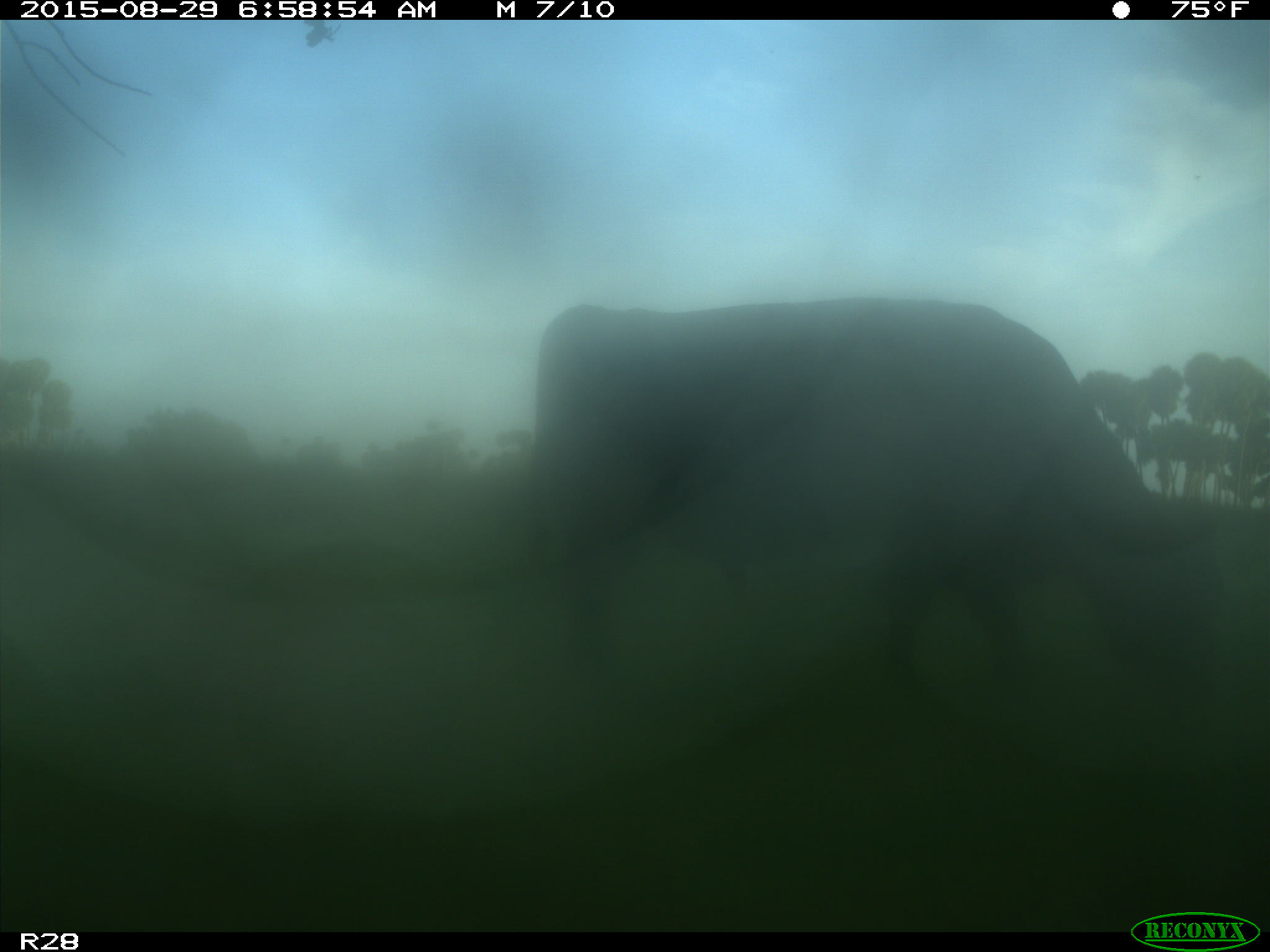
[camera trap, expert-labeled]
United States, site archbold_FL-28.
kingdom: Animalia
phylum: Chordata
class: Mammalia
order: Artiodactyla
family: Bovidae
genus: Bos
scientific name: Bos taurus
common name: domestic cow